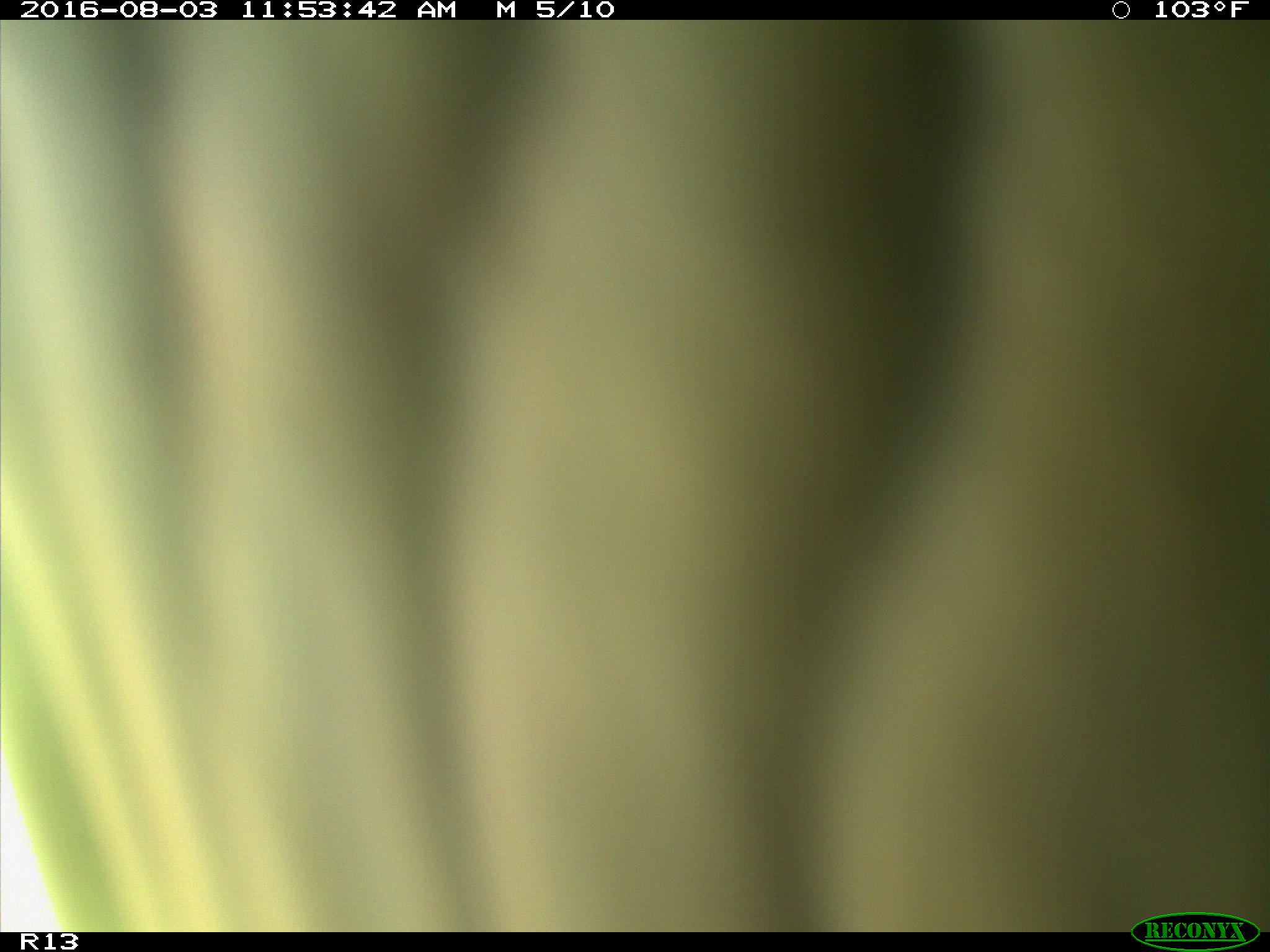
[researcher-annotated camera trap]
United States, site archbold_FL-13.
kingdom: Animalia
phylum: Chordata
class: Mammalia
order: Artiodactyla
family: Bovidae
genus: Bos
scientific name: Bos taurus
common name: domestic cow